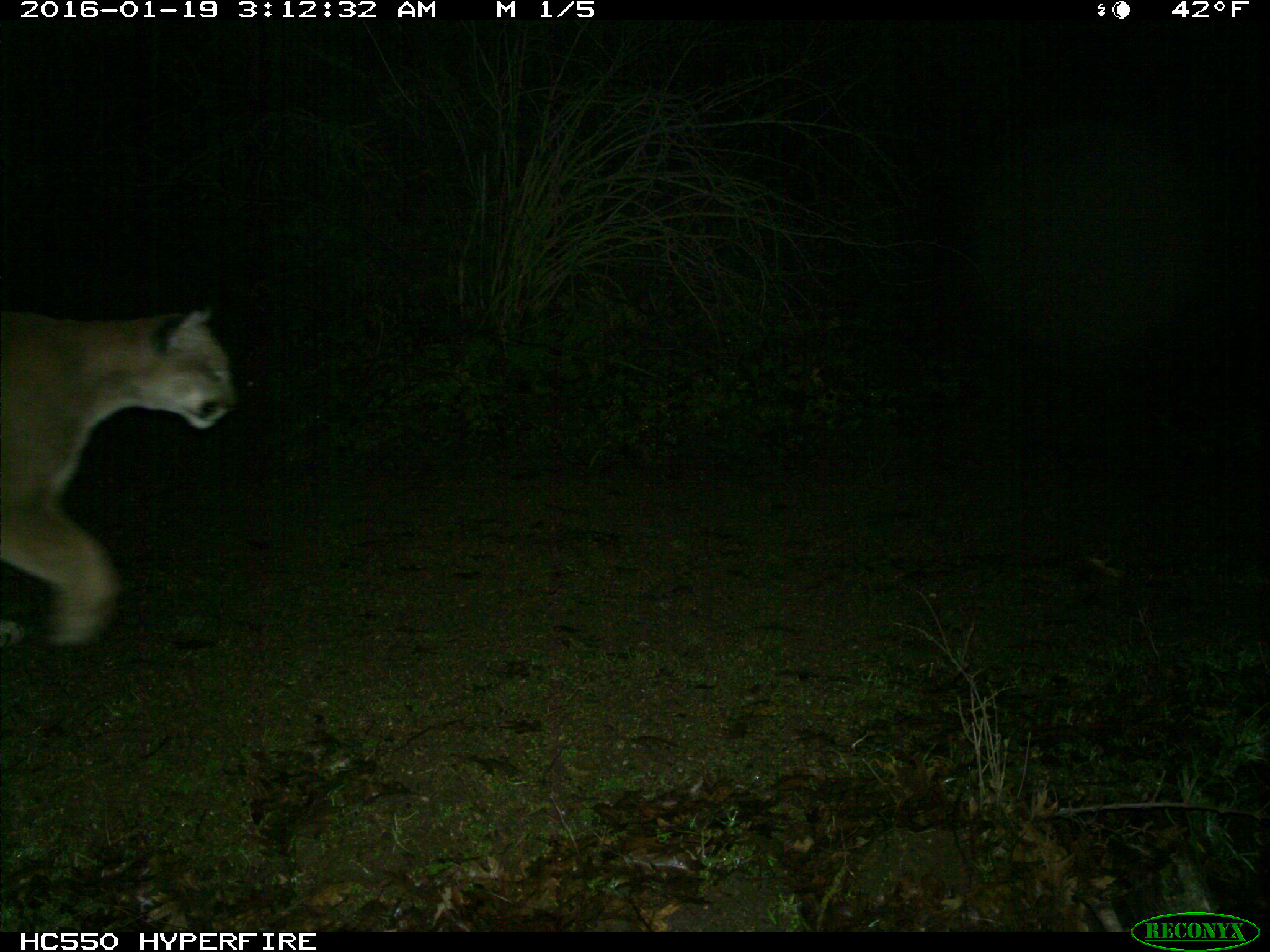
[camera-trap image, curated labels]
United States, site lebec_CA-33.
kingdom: Animalia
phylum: Chordata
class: Mammalia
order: Carnivora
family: Felidae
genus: Puma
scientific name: Puma concolor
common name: mountain lion